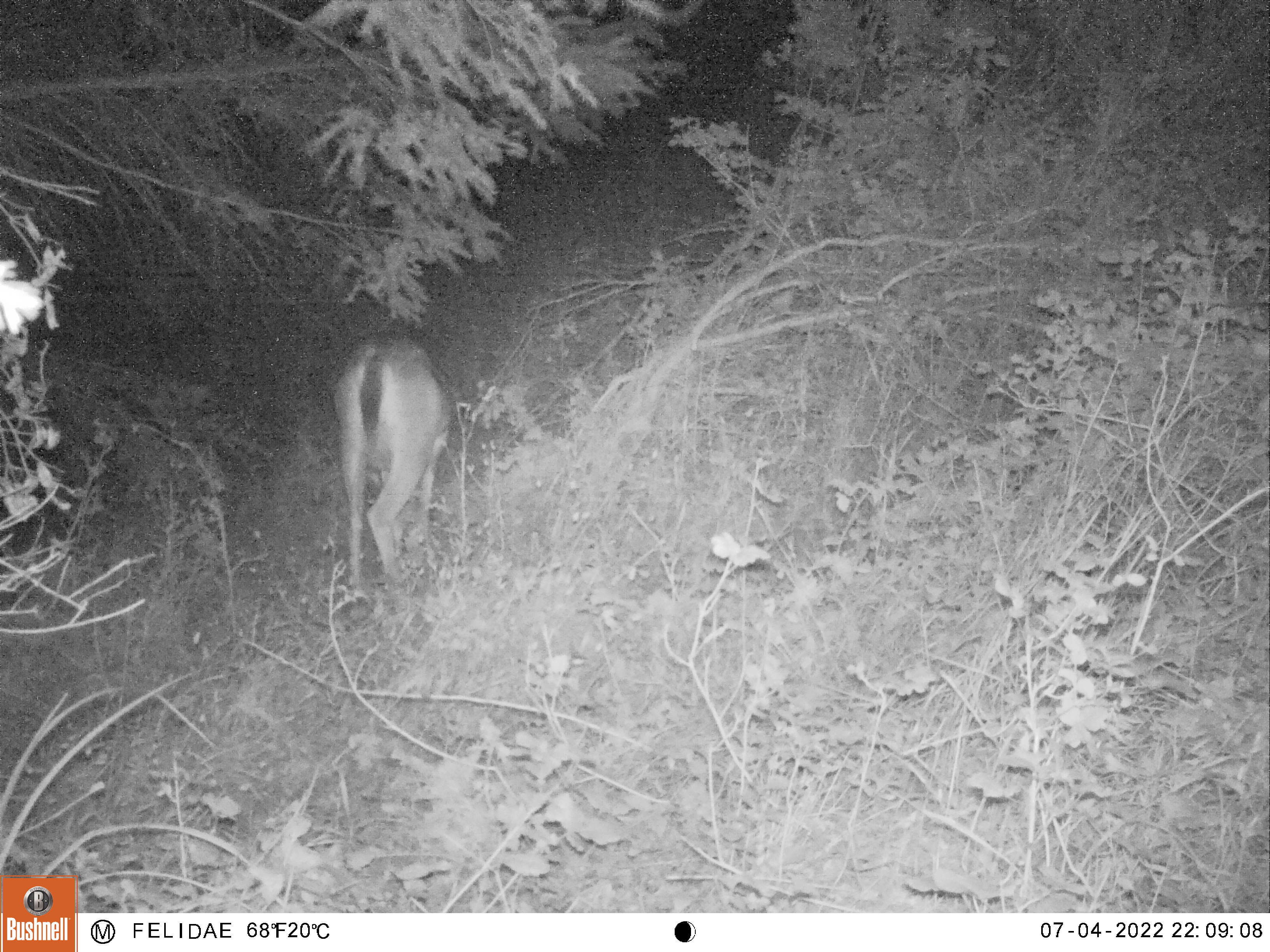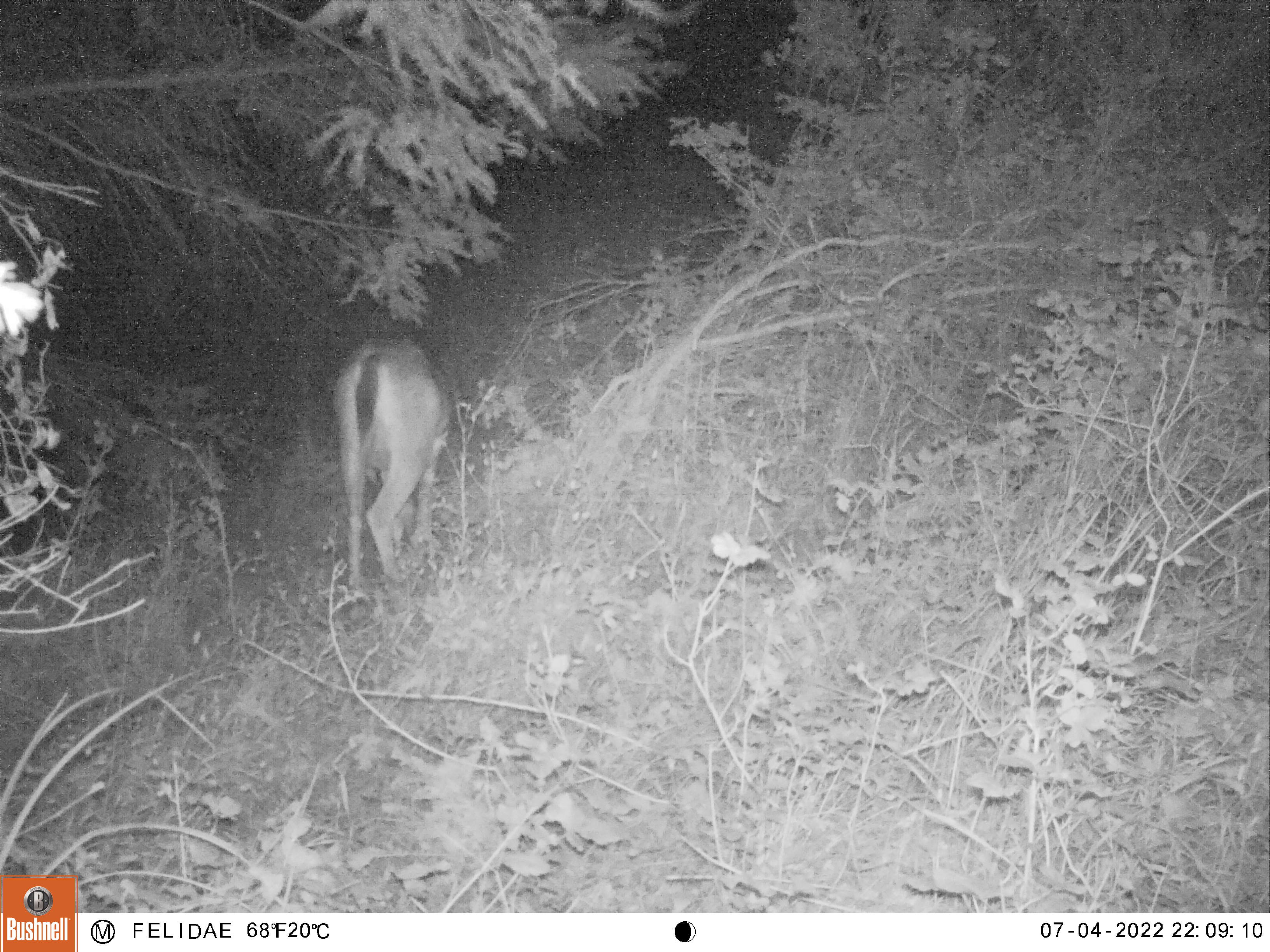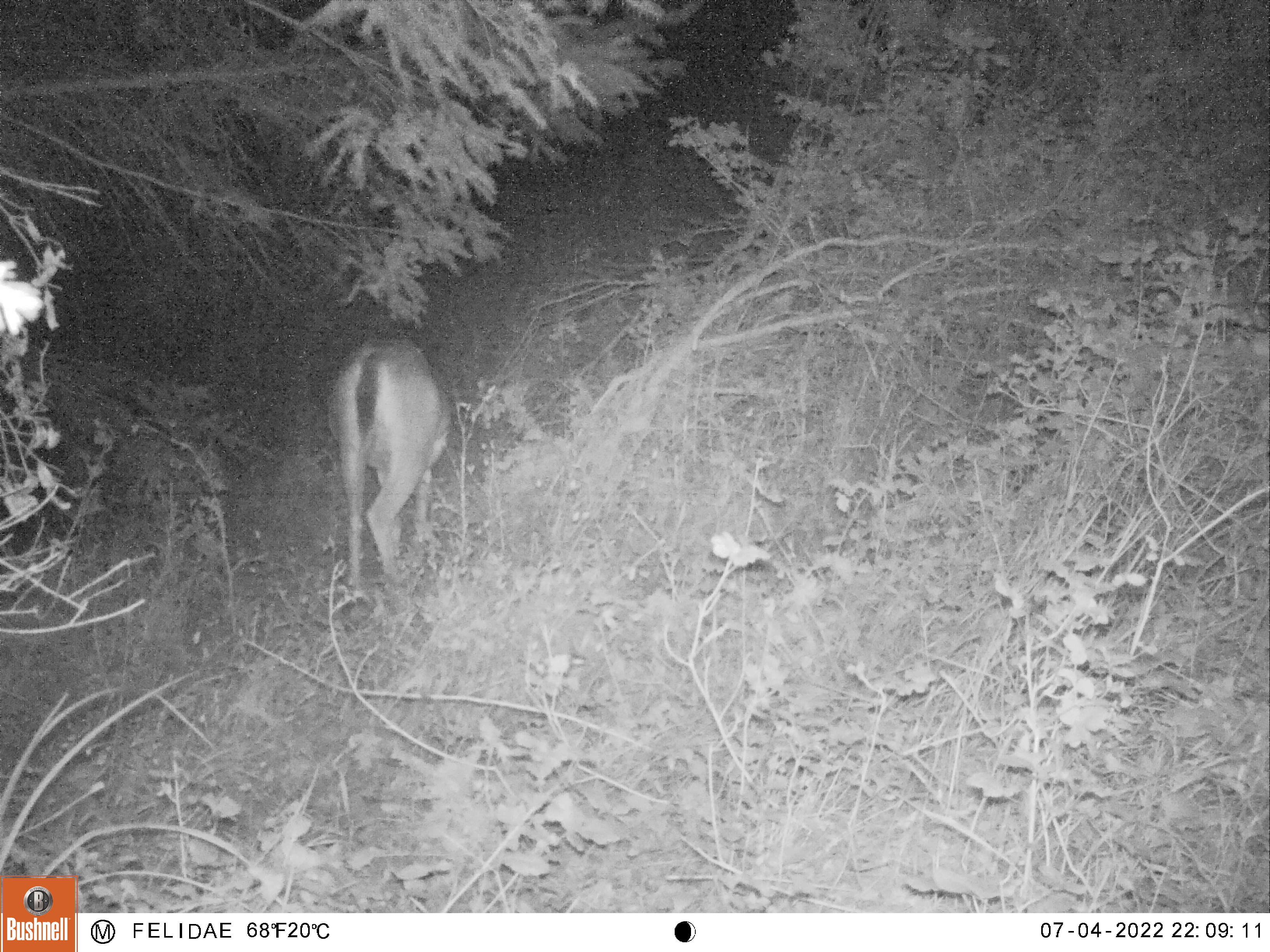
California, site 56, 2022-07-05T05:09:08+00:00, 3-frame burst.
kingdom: Animalia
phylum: Chordata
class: Mammalia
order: Artiodactyla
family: Cervidae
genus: Odocoileus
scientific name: Odocoileus hemionus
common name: mule deer